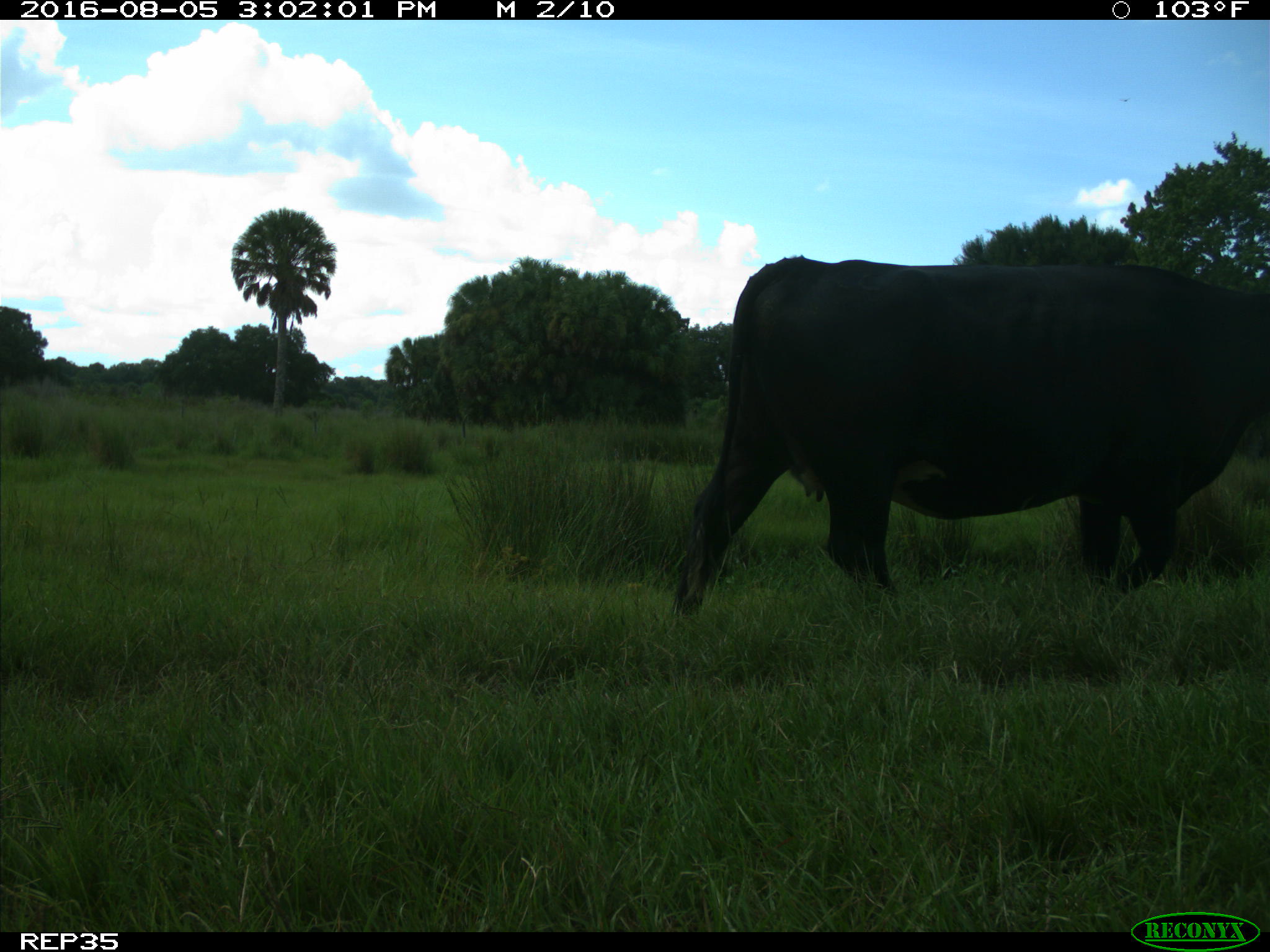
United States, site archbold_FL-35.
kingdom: Animalia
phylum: Chordata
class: Mammalia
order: Artiodactyla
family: Bovidae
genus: Bos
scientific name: Bos taurus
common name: domestic cow